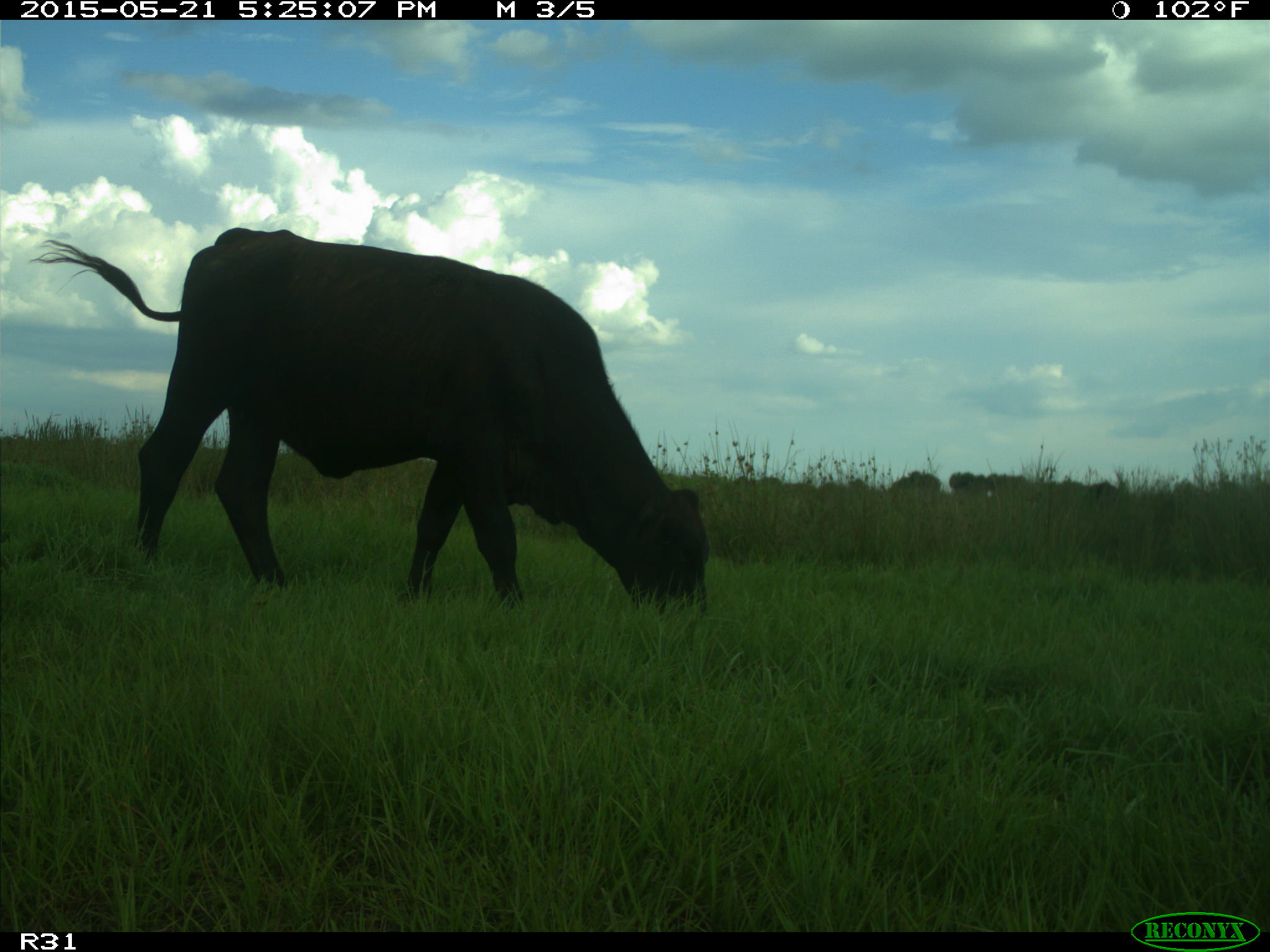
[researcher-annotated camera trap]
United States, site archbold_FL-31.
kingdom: Animalia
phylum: Chordata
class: Mammalia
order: Artiodactyla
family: Bovidae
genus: Bos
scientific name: Bos taurus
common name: domestic cow